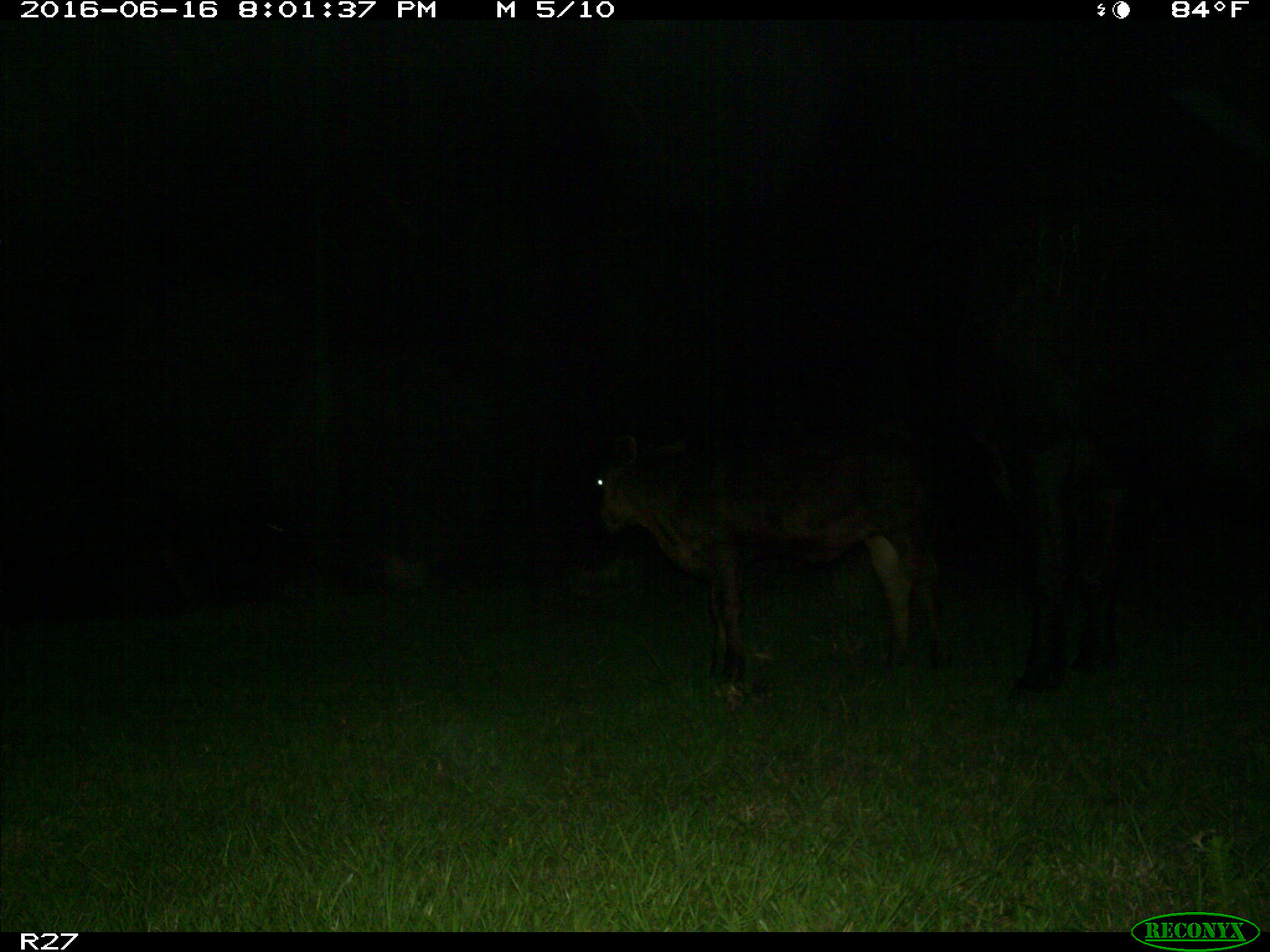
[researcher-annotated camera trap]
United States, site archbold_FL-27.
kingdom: Animalia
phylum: Chordata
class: Mammalia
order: Artiodactyla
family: Bovidae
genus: Bos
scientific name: Bos taurus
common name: domestic cow